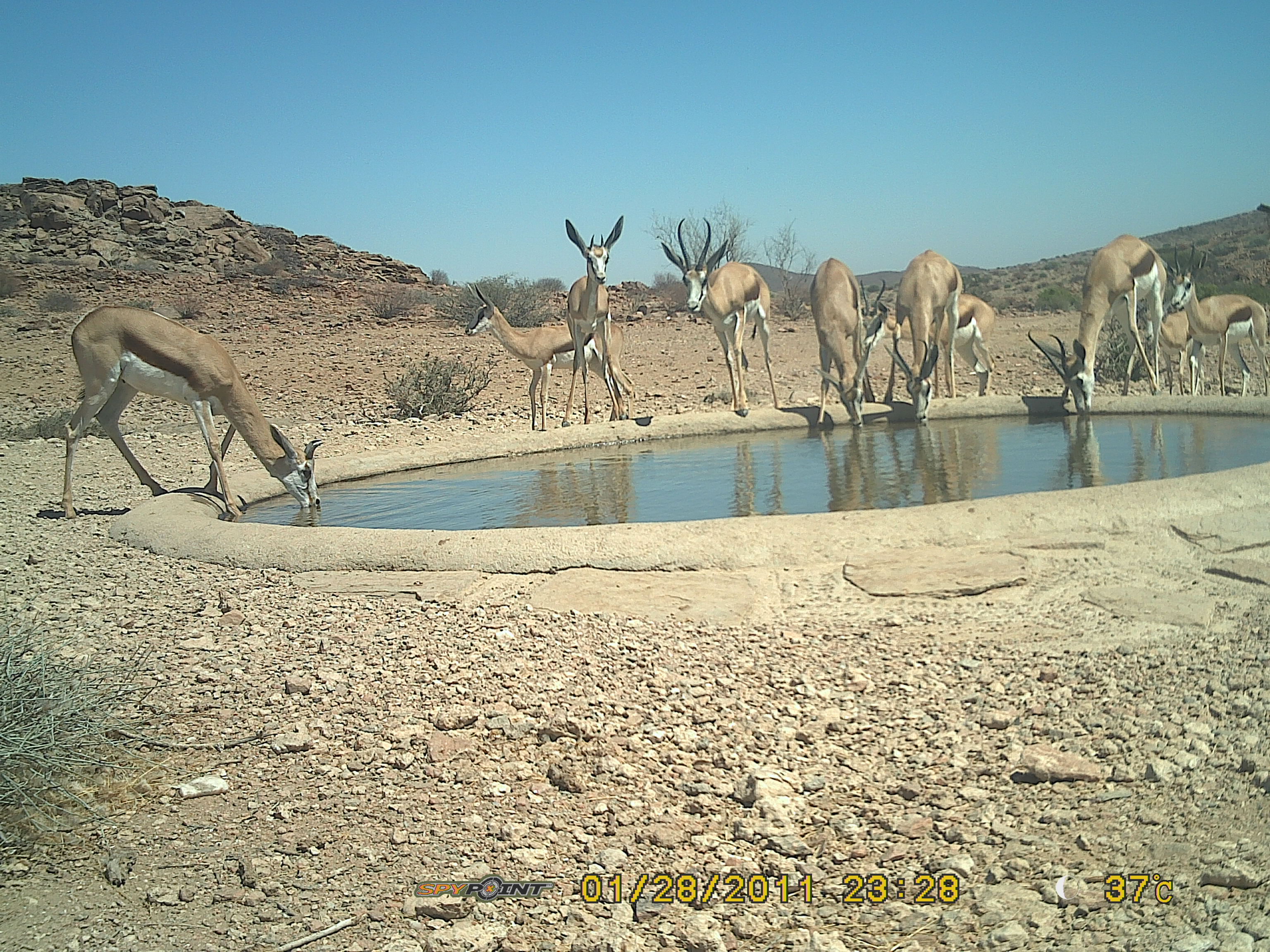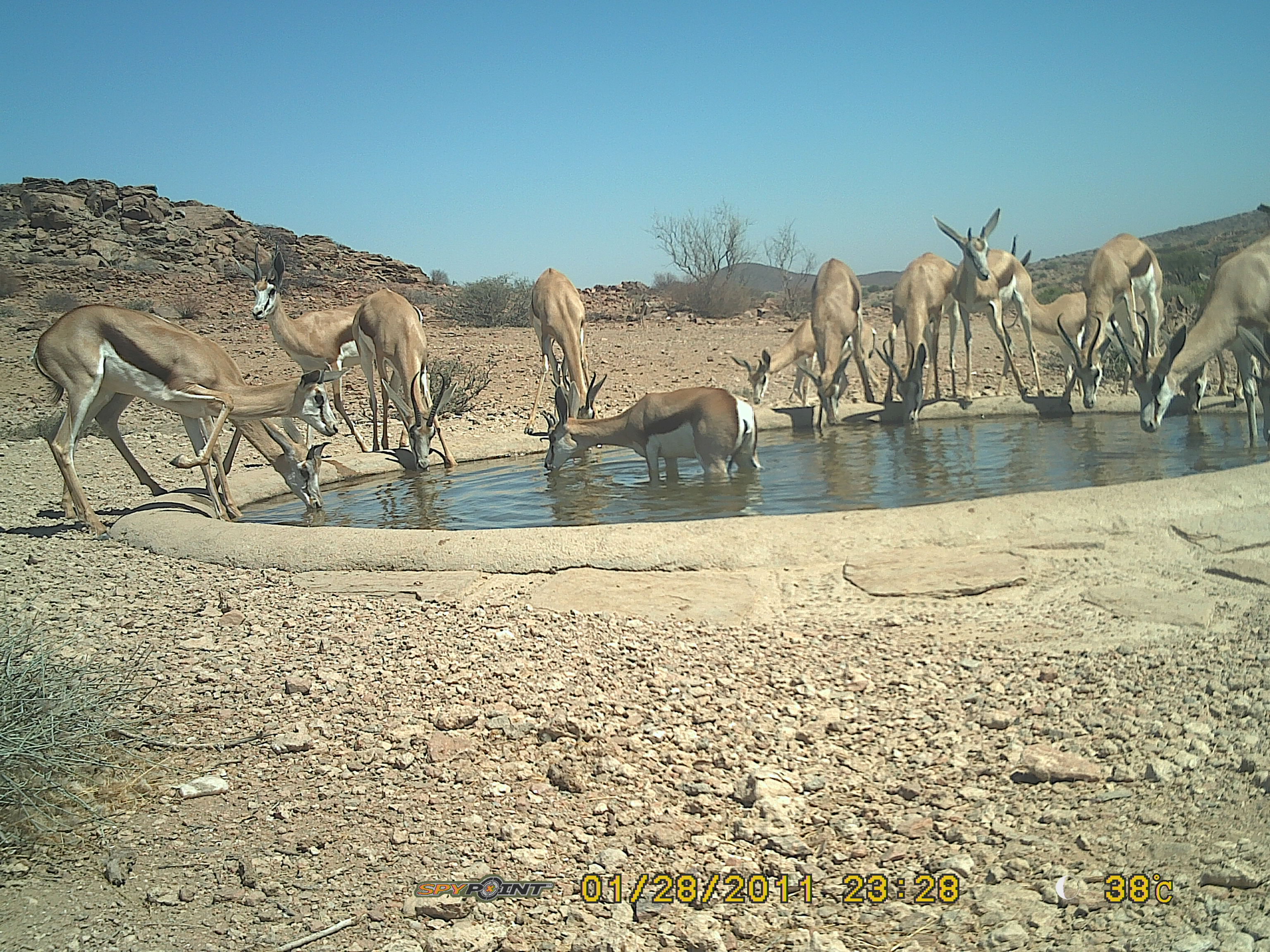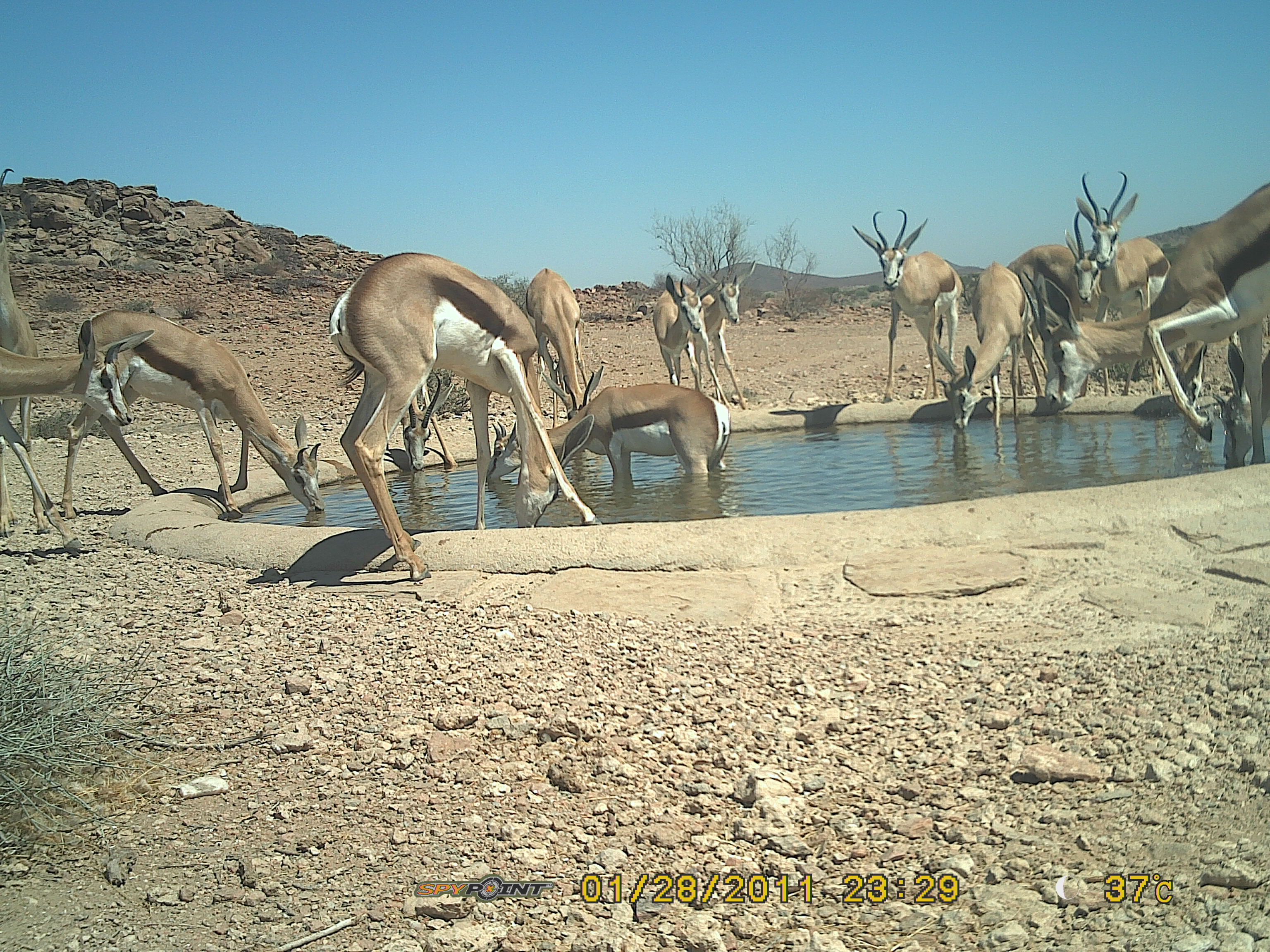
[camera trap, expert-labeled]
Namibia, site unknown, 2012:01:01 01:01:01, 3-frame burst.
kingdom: Animalia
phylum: Chordata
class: Mammalia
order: Artiodactyla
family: Bovidae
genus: Antidorcas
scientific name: Antidorcas marsupialis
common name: springbok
Antidorcas marsupialis (springbok).